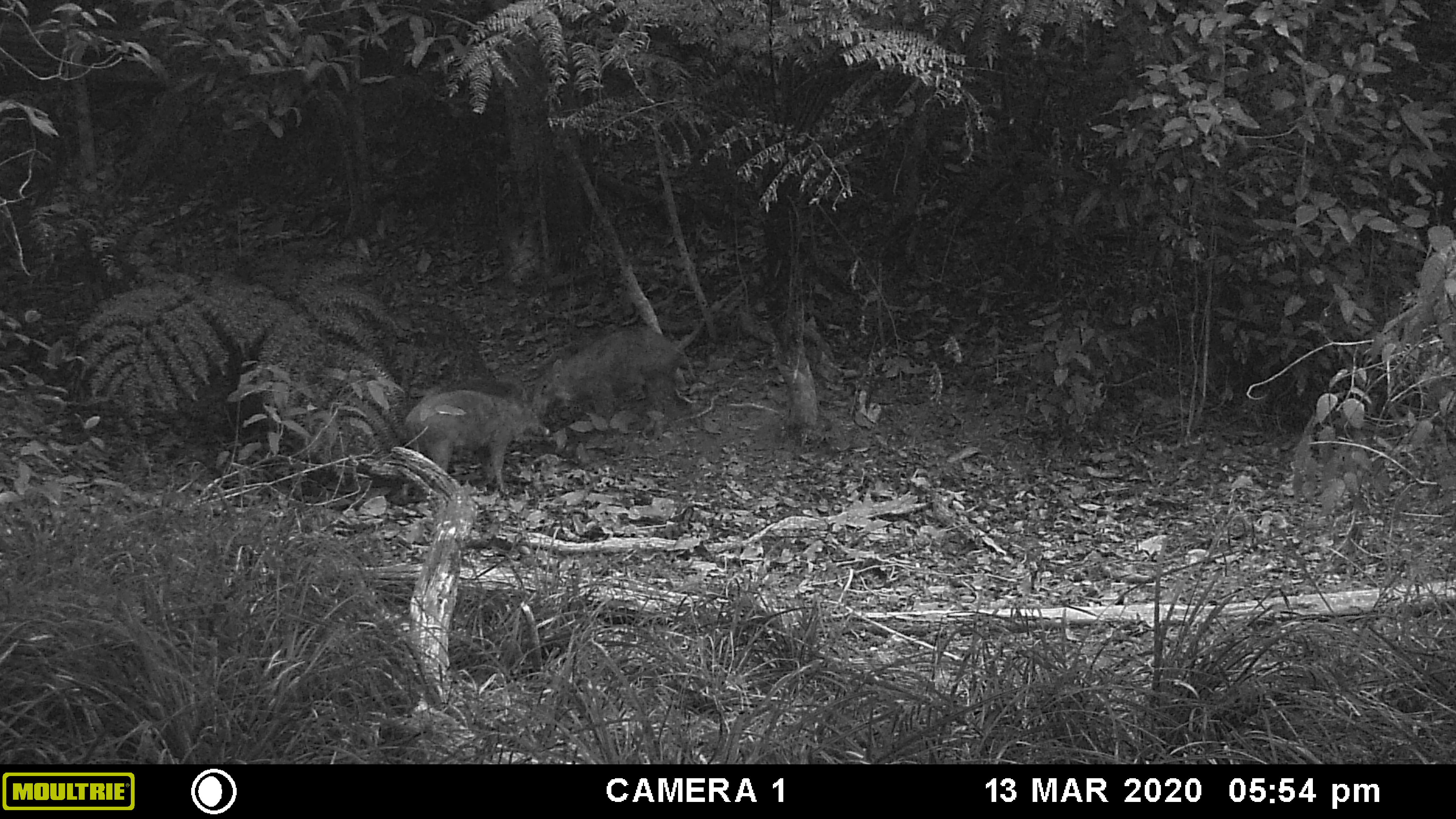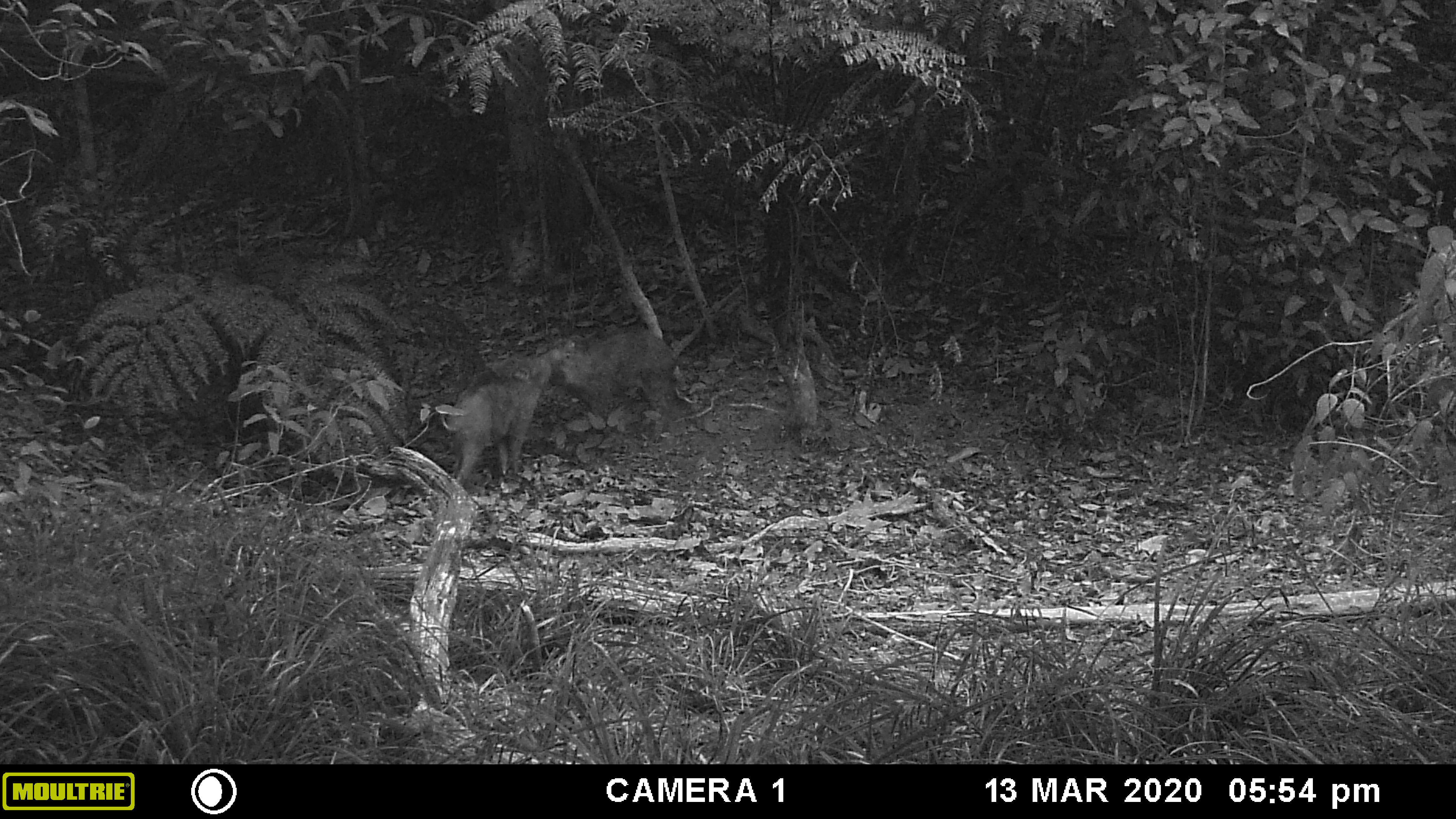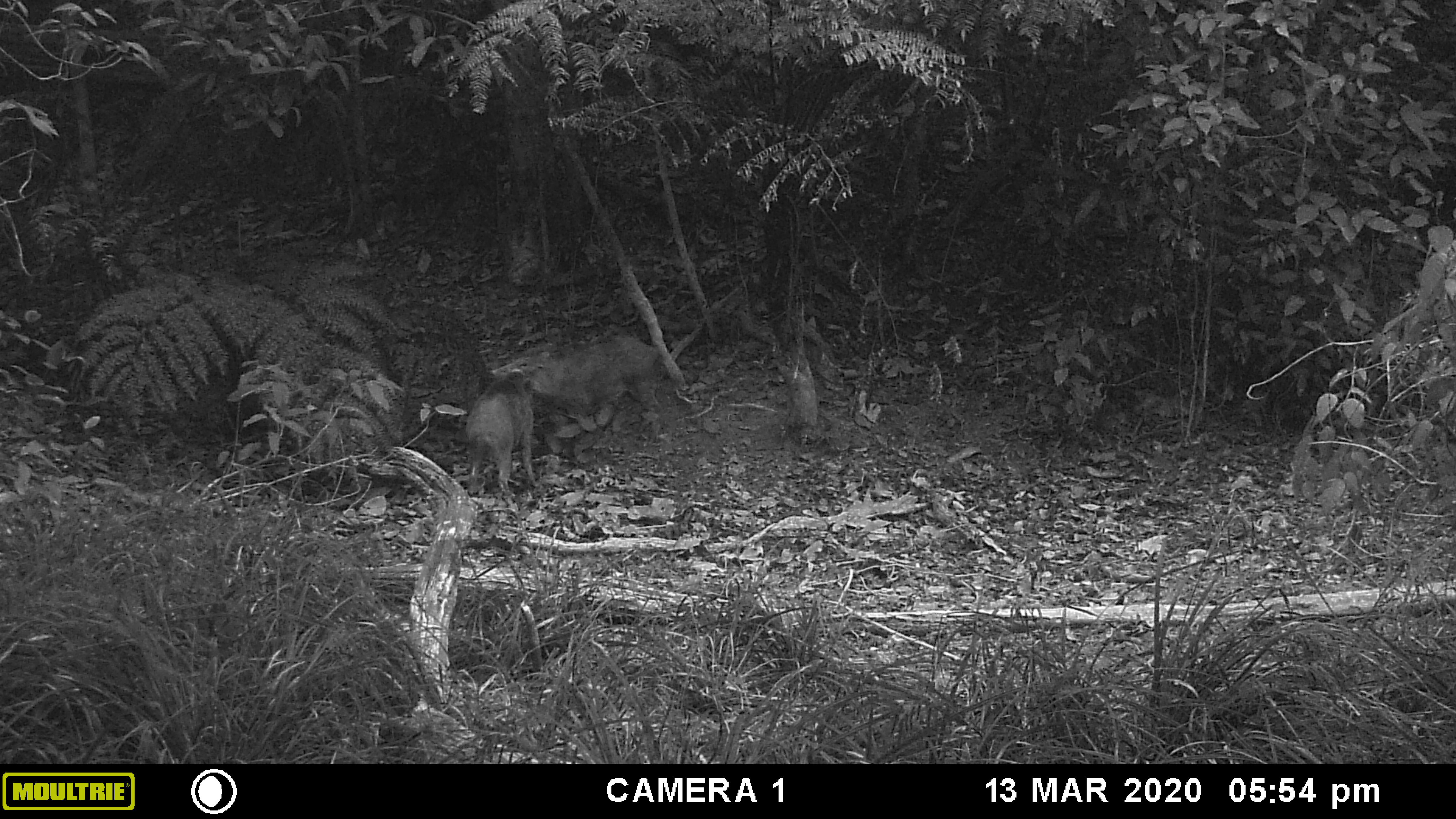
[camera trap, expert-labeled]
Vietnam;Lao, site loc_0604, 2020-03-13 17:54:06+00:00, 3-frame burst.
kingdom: Animalia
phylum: Chordata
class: Mammalia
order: Artiodactyla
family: Suidae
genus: Sus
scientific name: Sus scrofa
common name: eurasian wild pig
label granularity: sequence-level